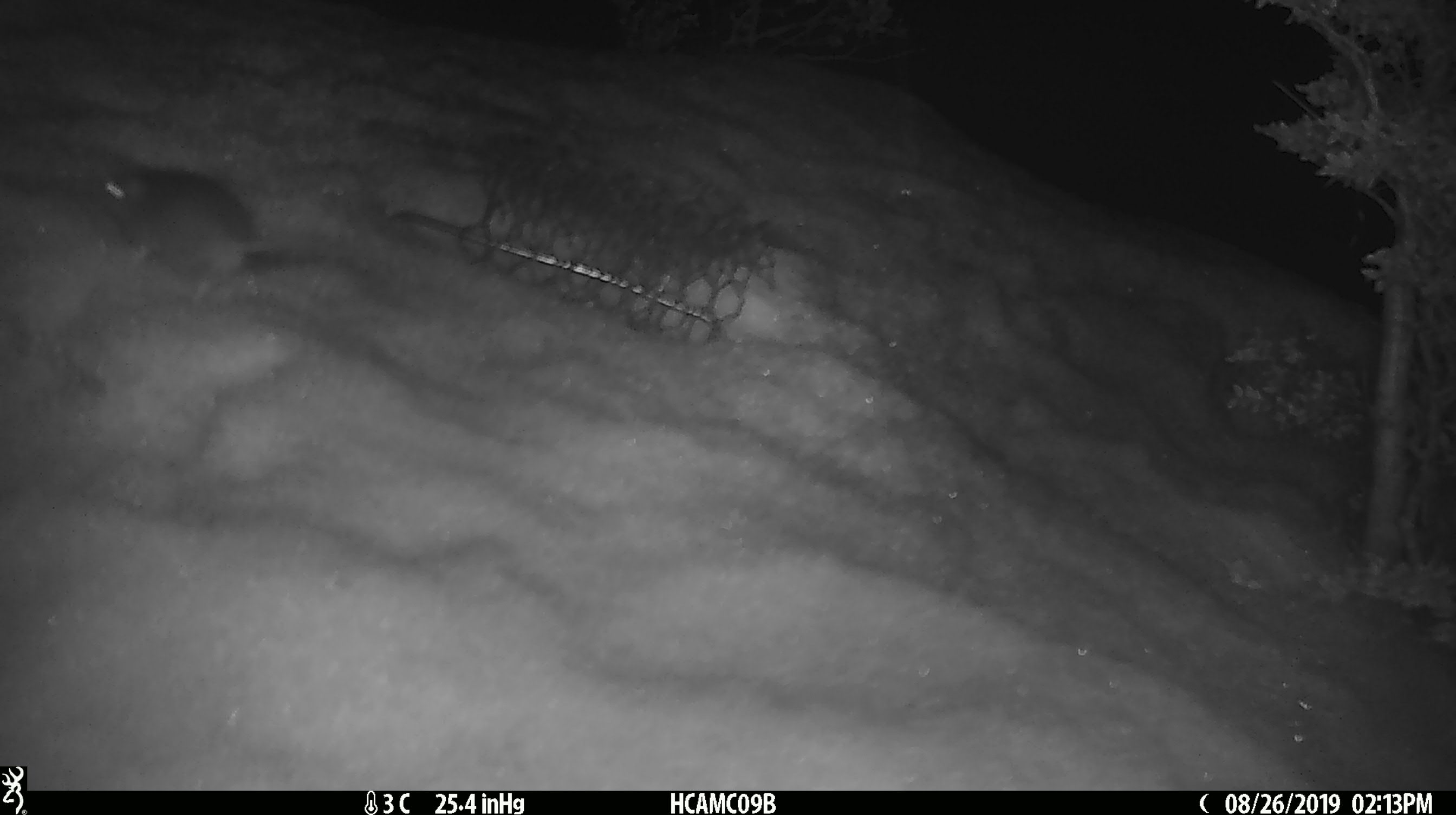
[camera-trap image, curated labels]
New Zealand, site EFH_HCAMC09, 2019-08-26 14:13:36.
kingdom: Animalia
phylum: Chordata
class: Mammalia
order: Rodentia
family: Muridae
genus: Mus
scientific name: Mus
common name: mouse